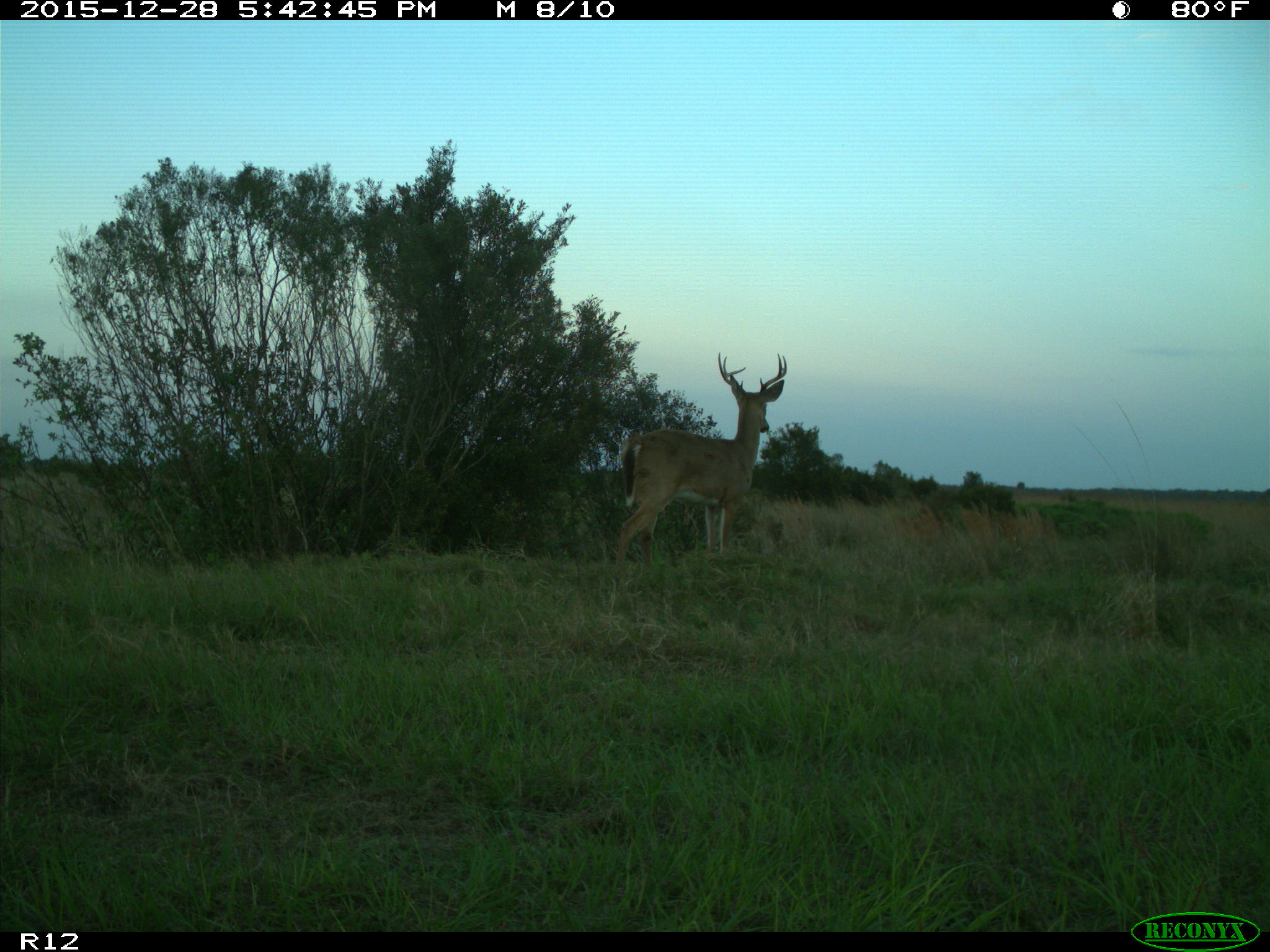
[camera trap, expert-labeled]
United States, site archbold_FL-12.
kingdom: Animalia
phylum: Chordata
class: Mammalia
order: Artiodactyla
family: Cervidae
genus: Odocoileus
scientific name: Odocoileus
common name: deer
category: unidentified deer